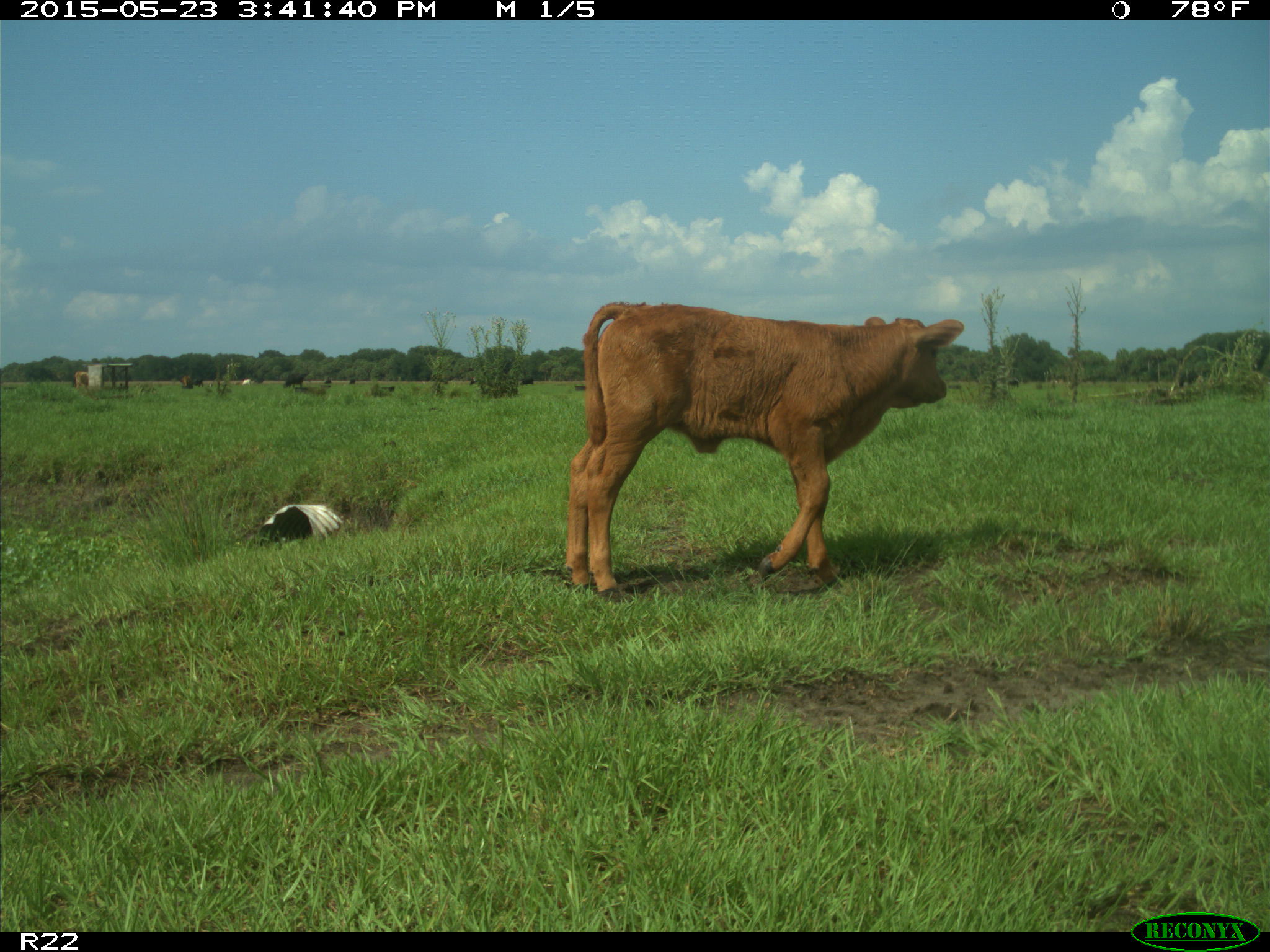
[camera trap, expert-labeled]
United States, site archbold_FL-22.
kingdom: Animalia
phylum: Chordata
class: Mammalia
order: Artiodactyla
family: Bovidae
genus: Bos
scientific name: Bos taurus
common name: domestic cow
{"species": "Bos taurus (domestic cow)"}